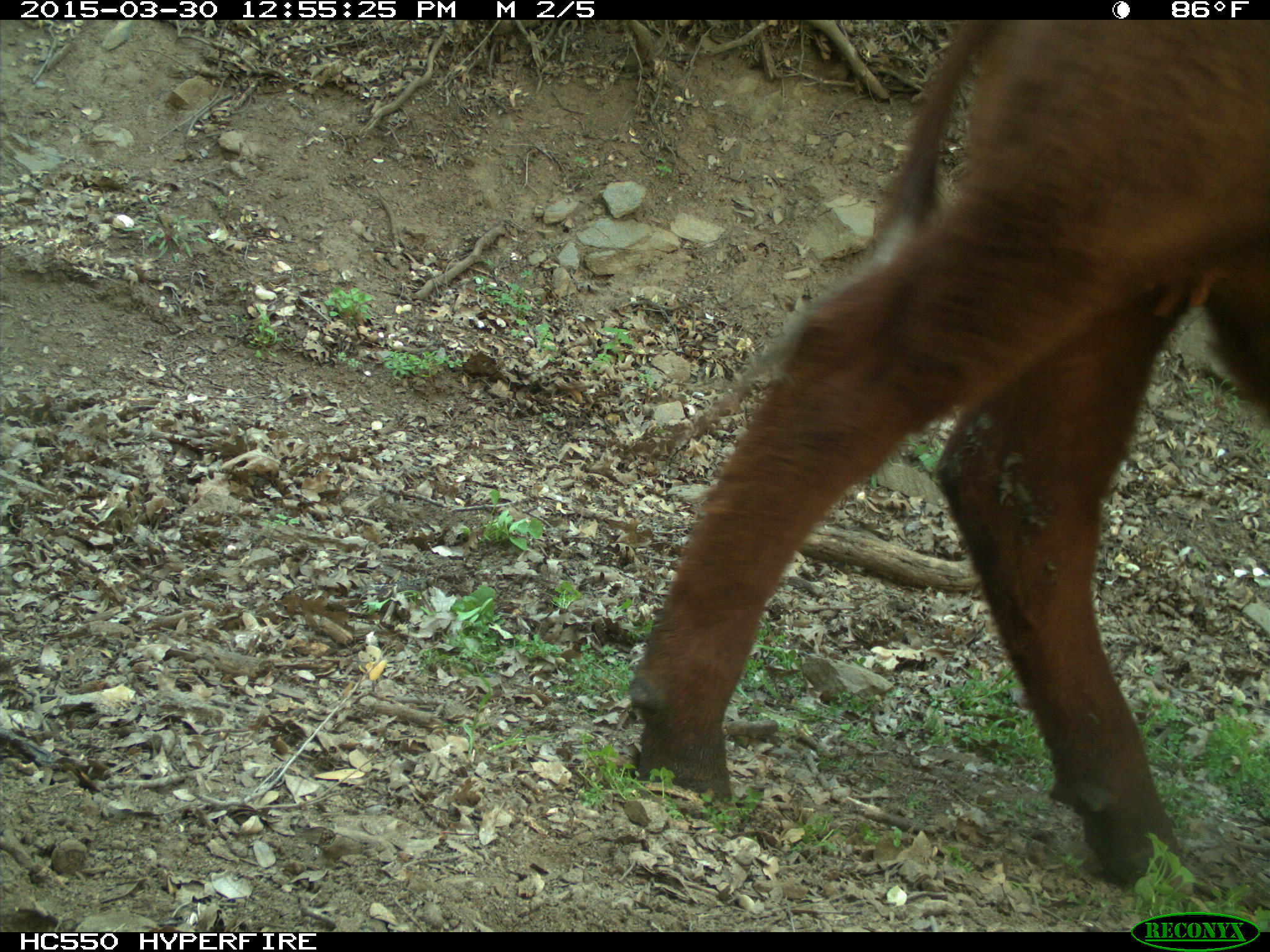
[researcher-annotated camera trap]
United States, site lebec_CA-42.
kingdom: Animalia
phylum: Chordata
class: Mammalia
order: Artiodactyla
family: Bovidae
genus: Bos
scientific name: Bos taurus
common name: domestic cow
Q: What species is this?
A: Bos taurus (domestic cow).